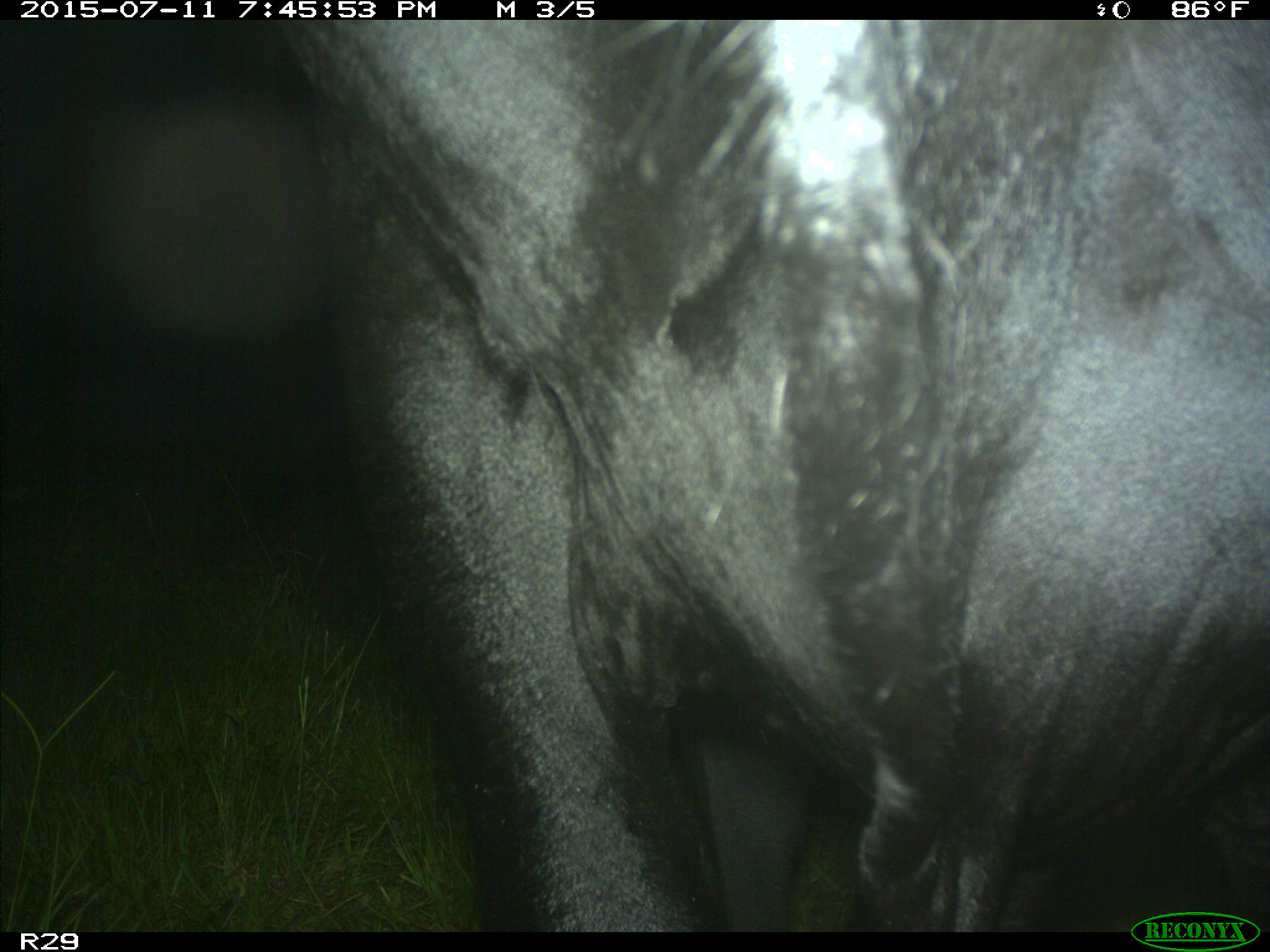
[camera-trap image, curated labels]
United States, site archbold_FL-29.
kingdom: Animalia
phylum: Chordata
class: Mammalia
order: Artiodactyla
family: Bovidae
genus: Bos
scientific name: Bos taurus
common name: domestic cow